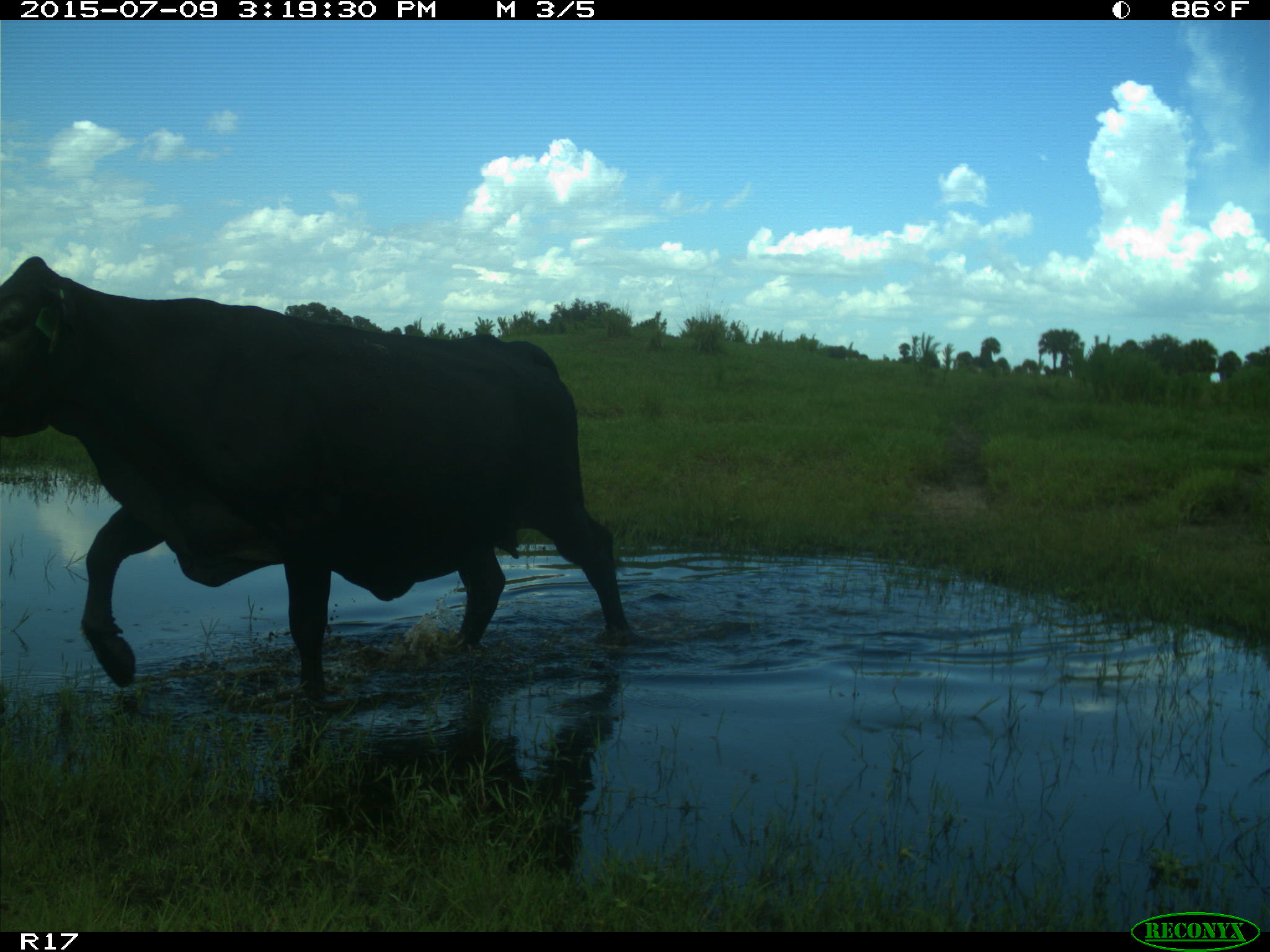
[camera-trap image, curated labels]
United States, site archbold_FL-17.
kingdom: Animalia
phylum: Chordata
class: Mammalia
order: Artiodactyla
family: Bovidae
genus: Bos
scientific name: Bos taurus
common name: domestic cow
Bos taurus (domestic cow).